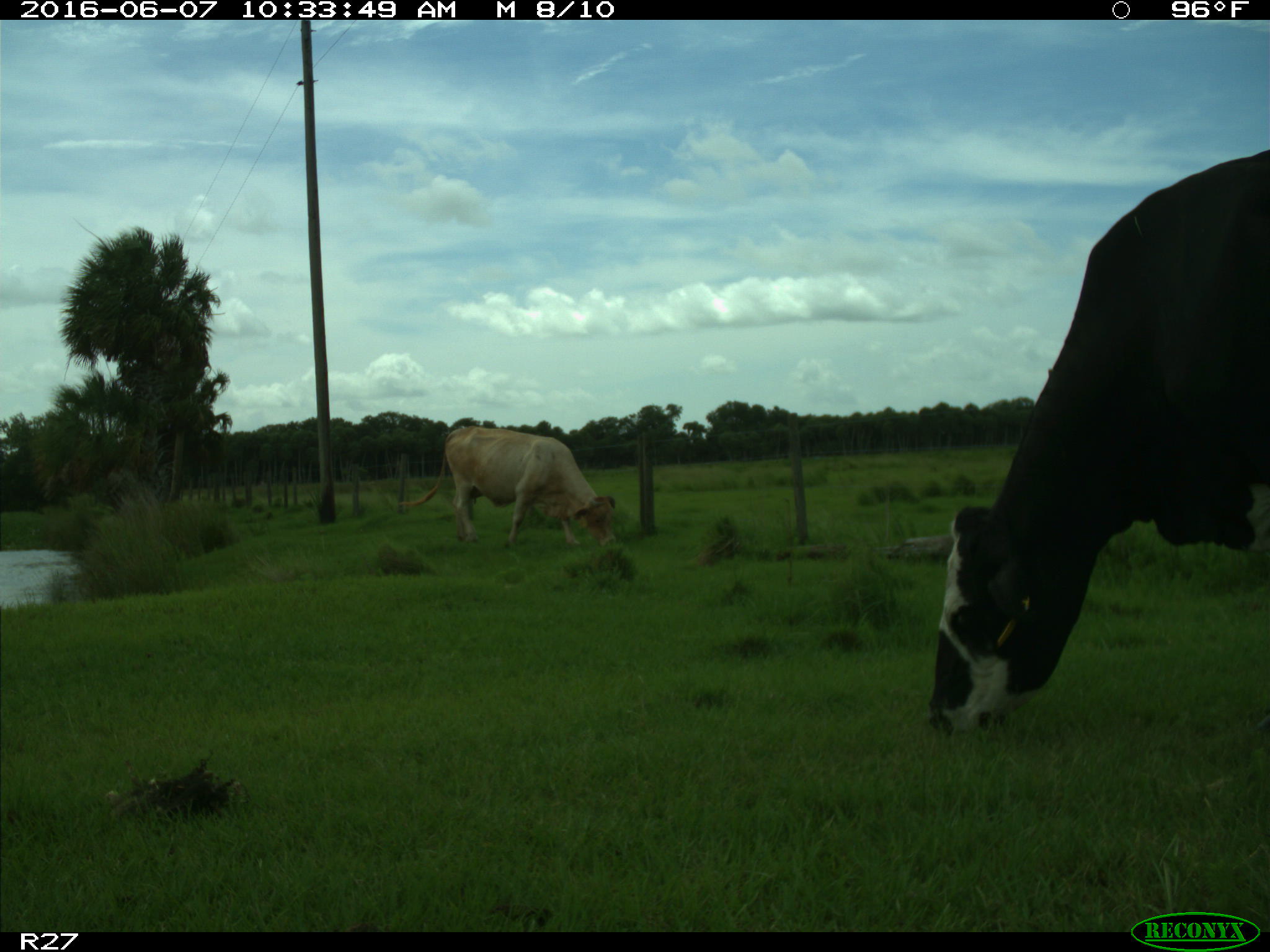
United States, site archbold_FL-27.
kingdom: Animalia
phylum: Chordata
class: Mammalia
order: Artiodactyla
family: Bovidae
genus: Bos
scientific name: Bos taurus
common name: domestic cow